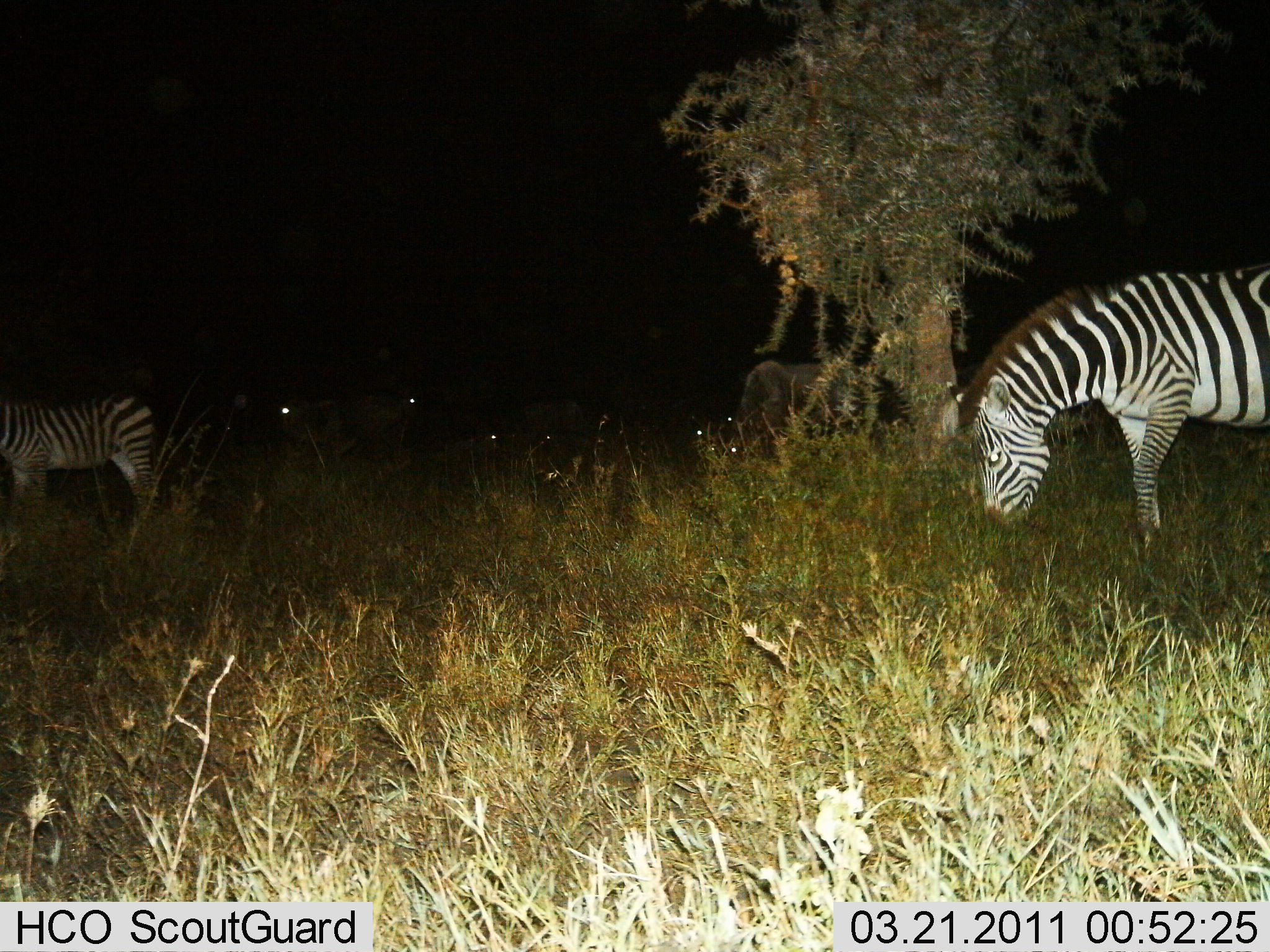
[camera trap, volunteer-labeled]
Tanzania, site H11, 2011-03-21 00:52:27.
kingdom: Animalia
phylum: Chordata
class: Mammalia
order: Perissodactyla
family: Equidae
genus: Equus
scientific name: Equus quagga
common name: plains zebra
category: zebra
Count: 2.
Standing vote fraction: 57%.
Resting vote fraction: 0%.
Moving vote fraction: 14%.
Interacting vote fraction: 0%.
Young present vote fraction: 0%.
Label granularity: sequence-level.